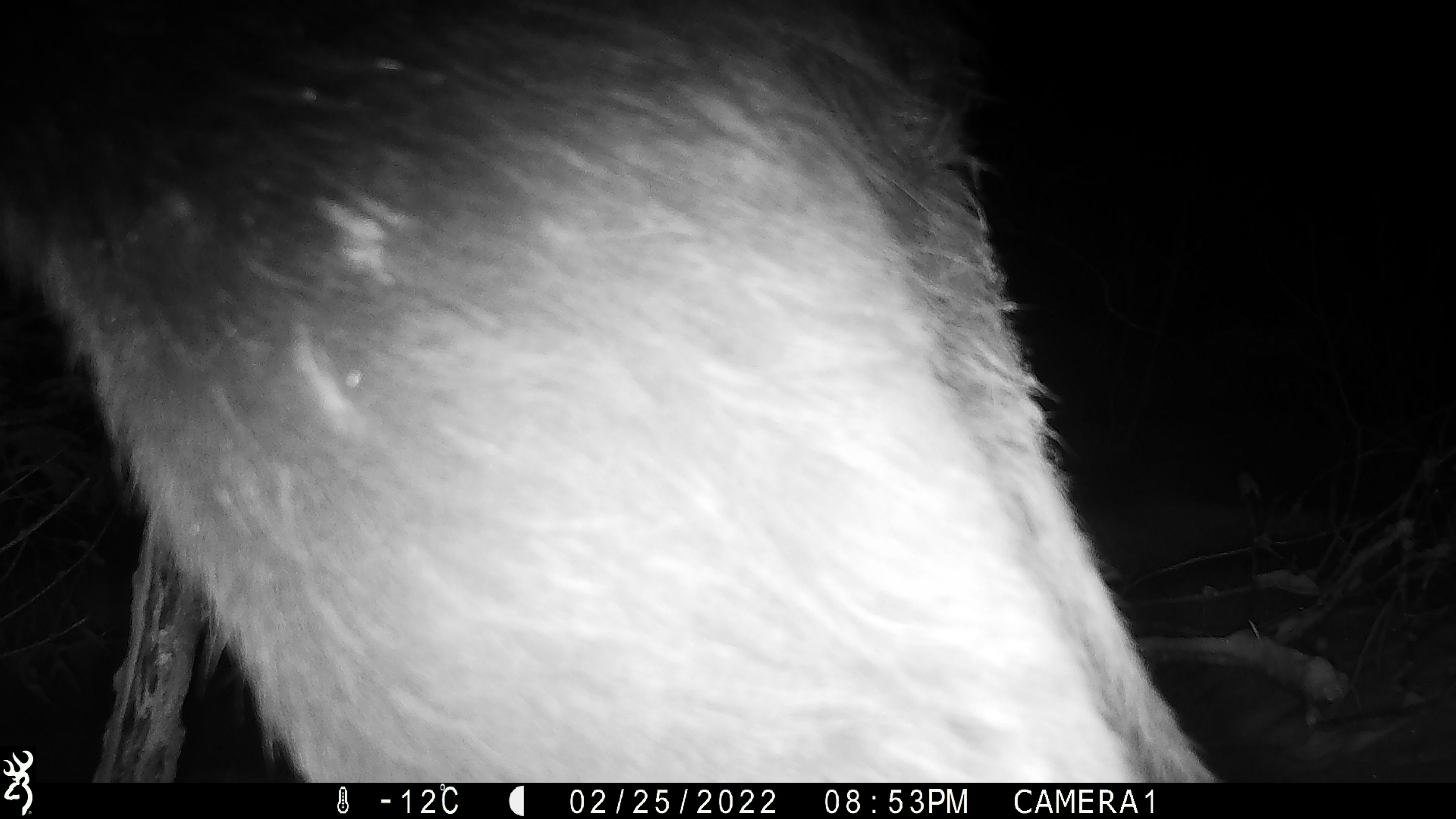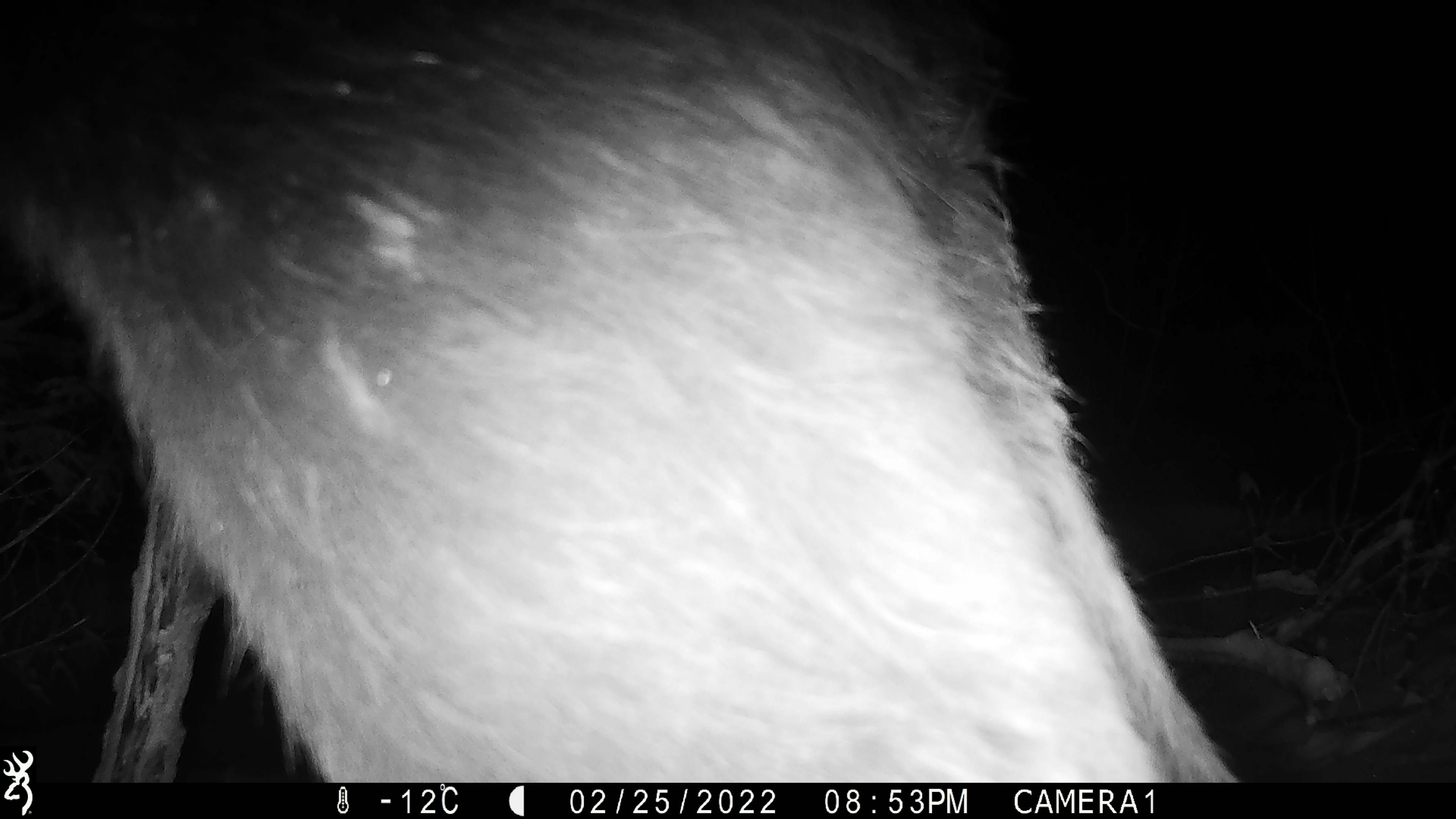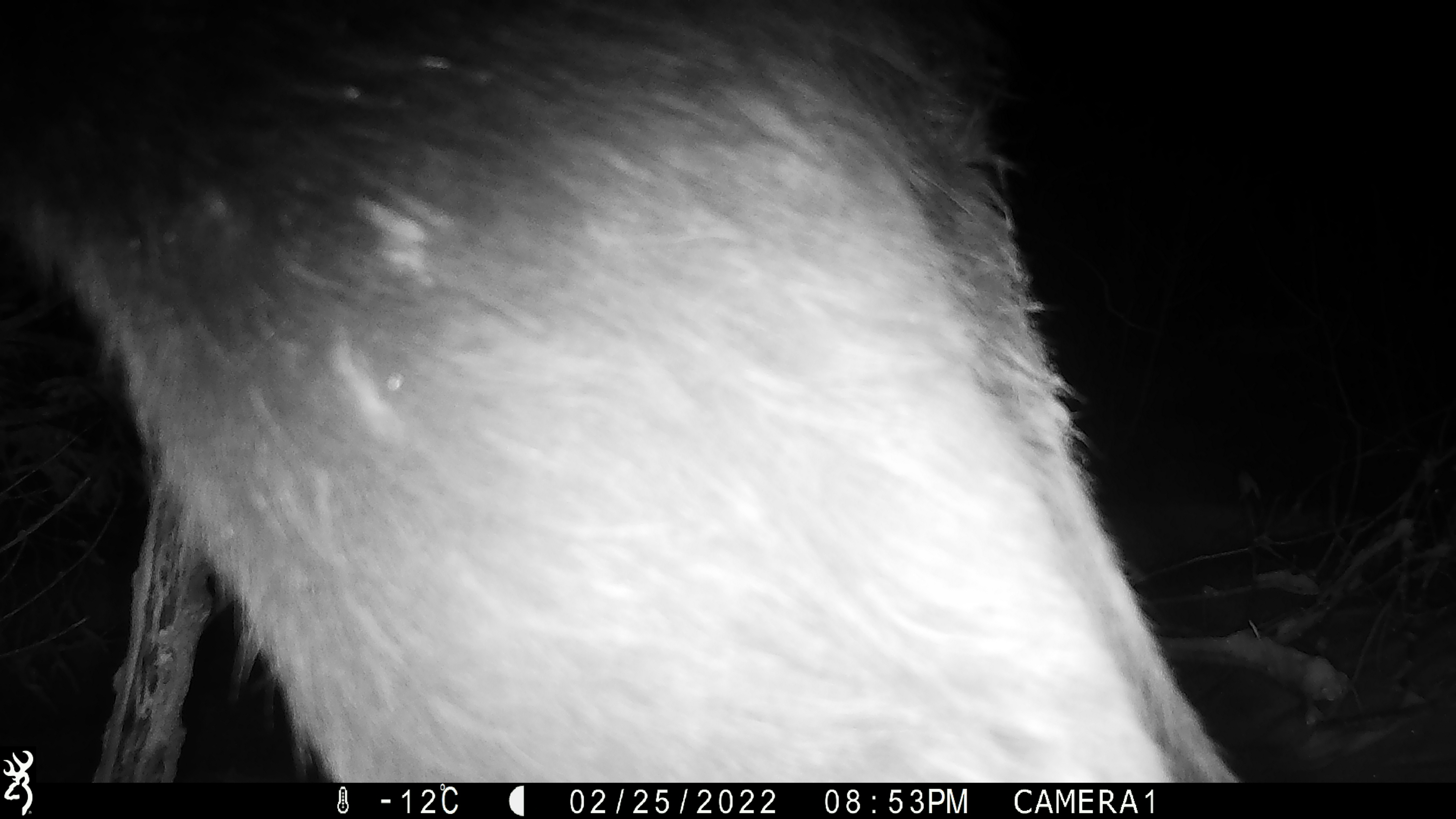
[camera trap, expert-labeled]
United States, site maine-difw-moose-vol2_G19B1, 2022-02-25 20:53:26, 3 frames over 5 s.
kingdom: Animalia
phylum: Chordata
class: Mammalia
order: Artiodactyla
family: Cervidae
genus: Alces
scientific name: Alces alces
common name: moose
Moose (Alces alces).